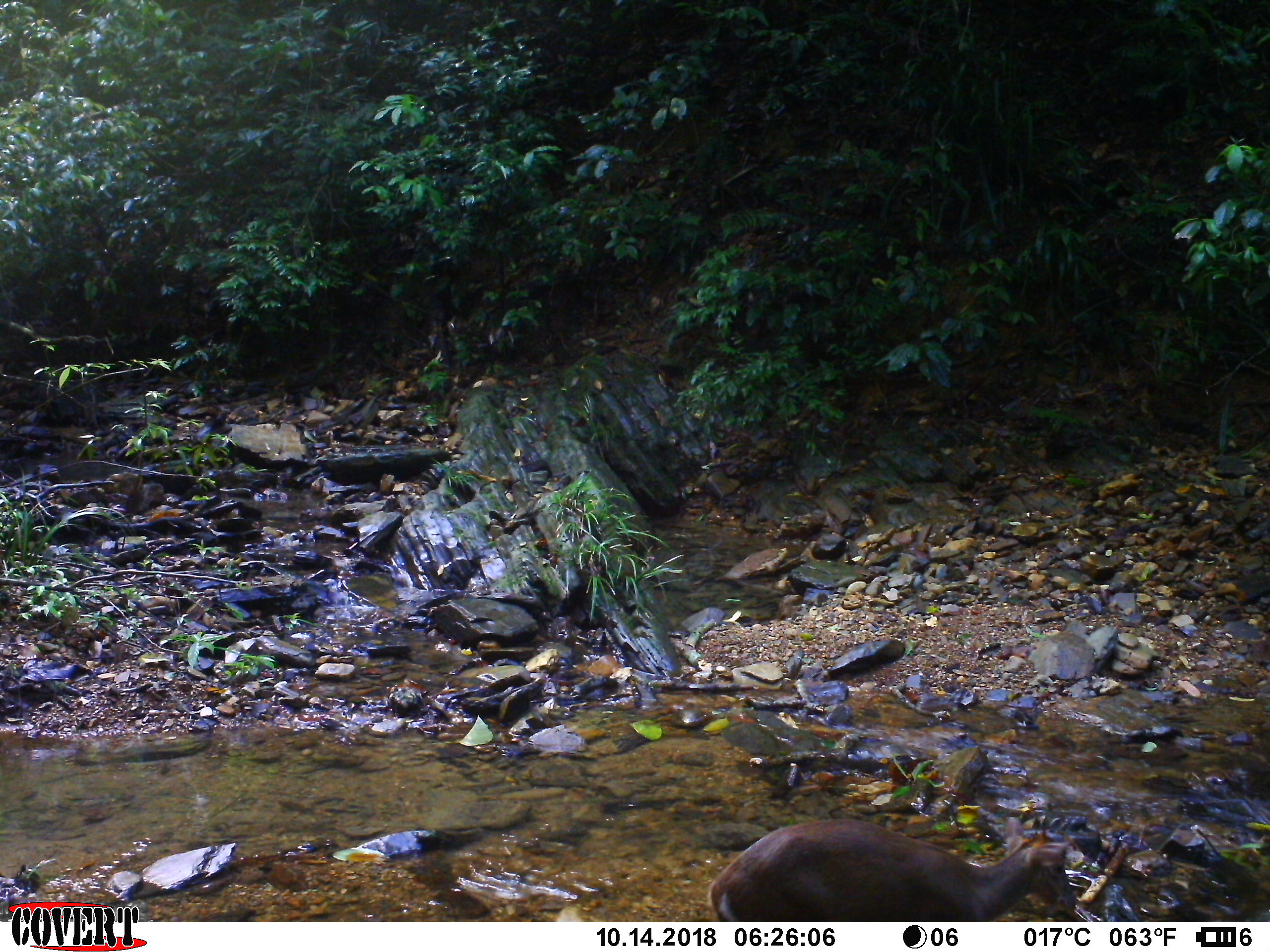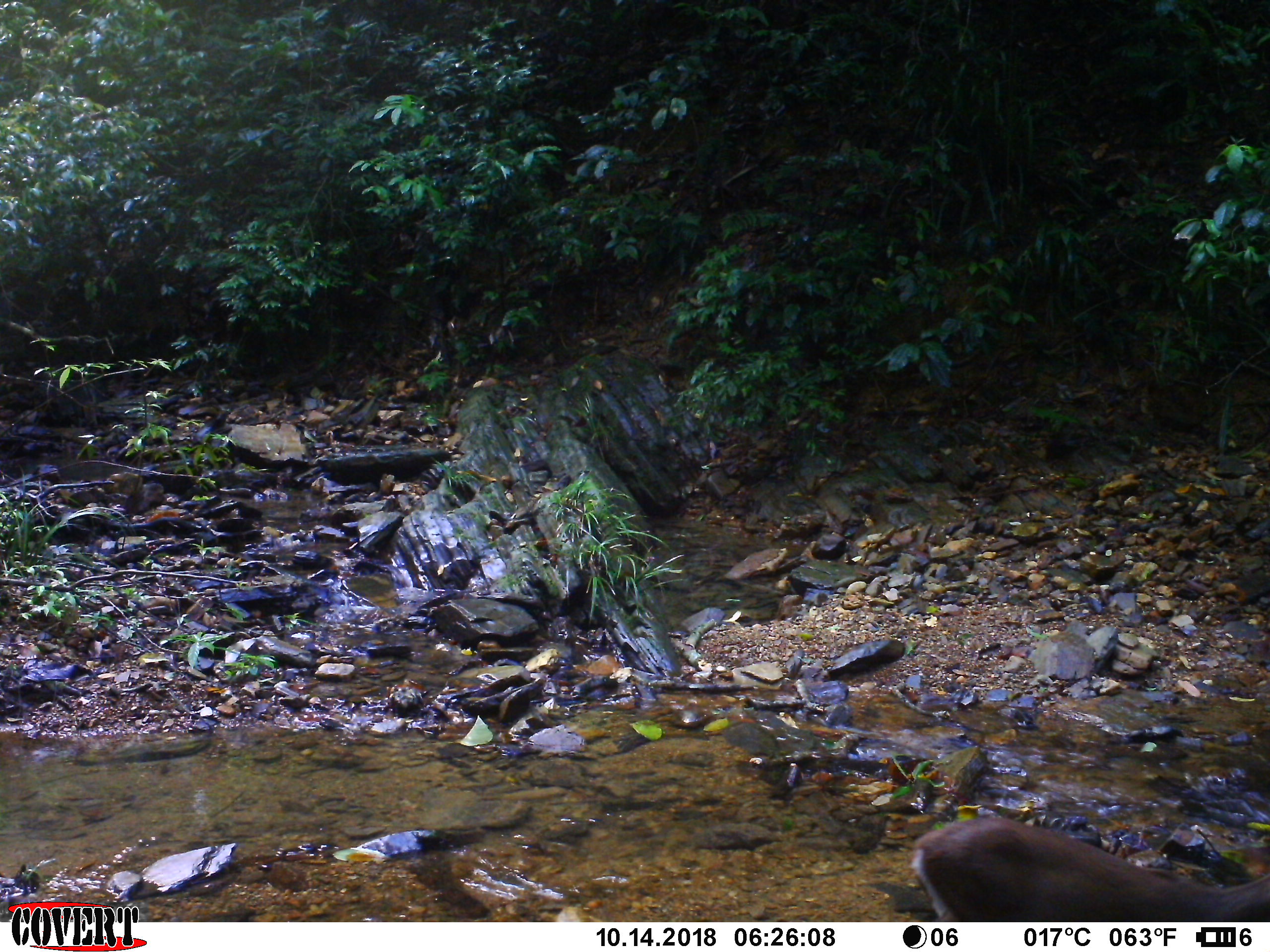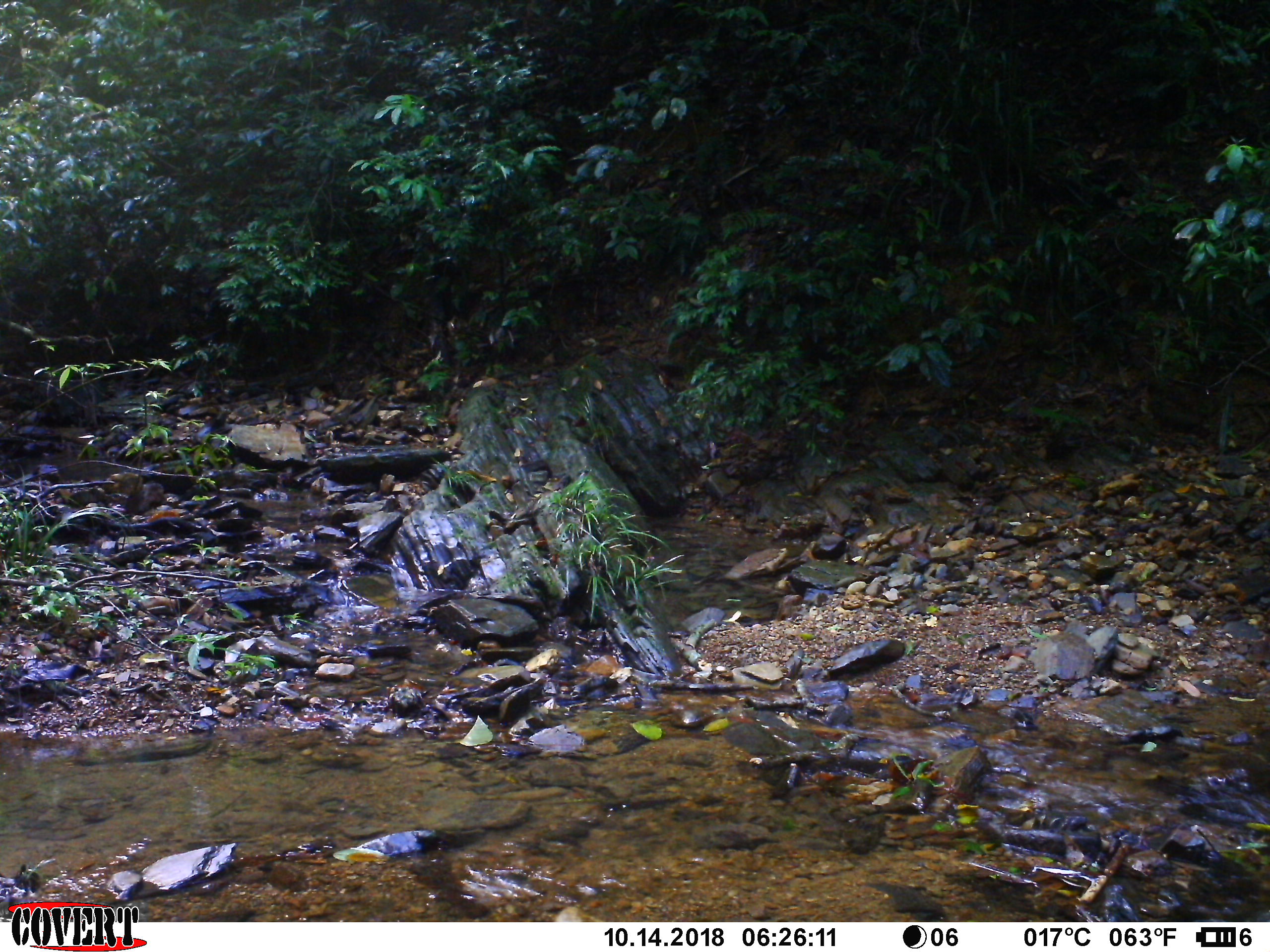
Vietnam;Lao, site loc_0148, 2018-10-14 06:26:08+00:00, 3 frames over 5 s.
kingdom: Animalia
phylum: Chordata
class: Mammalia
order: Artiodactyla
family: Cervidae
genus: Muntiacus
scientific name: Muntiacus rooseveltorum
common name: roosevelt's muntjac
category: roosevelts muntjac group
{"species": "roosevelts muntjac group (roosevelt's muntjac) (Muntiacus rooseveltorum)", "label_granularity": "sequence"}